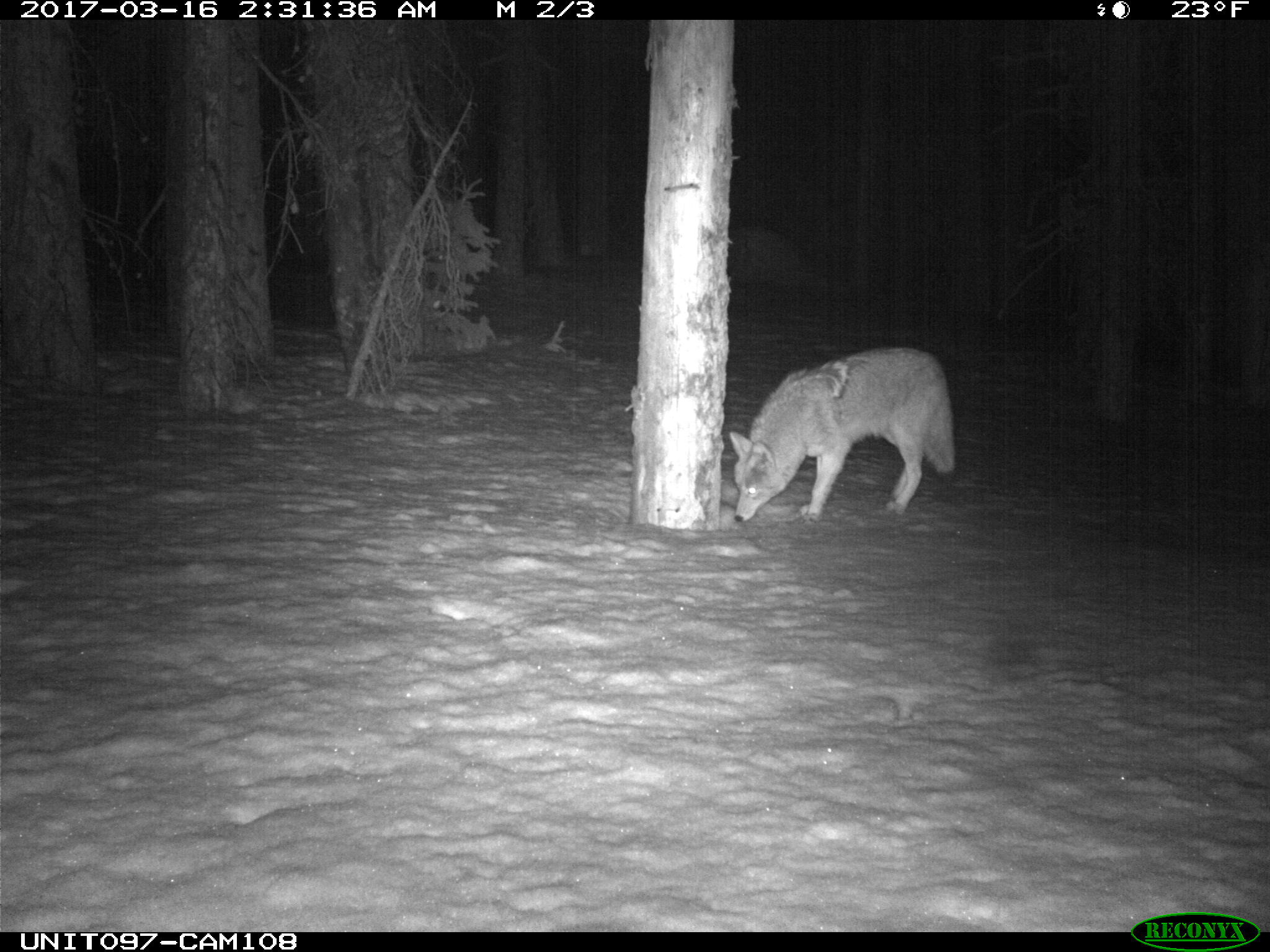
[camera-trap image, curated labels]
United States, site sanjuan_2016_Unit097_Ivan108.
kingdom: Animalia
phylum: Chordata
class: Mammalia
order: Carnivora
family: Canidae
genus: Canis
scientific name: Canis latrans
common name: coyote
Canis latrans (coyote).